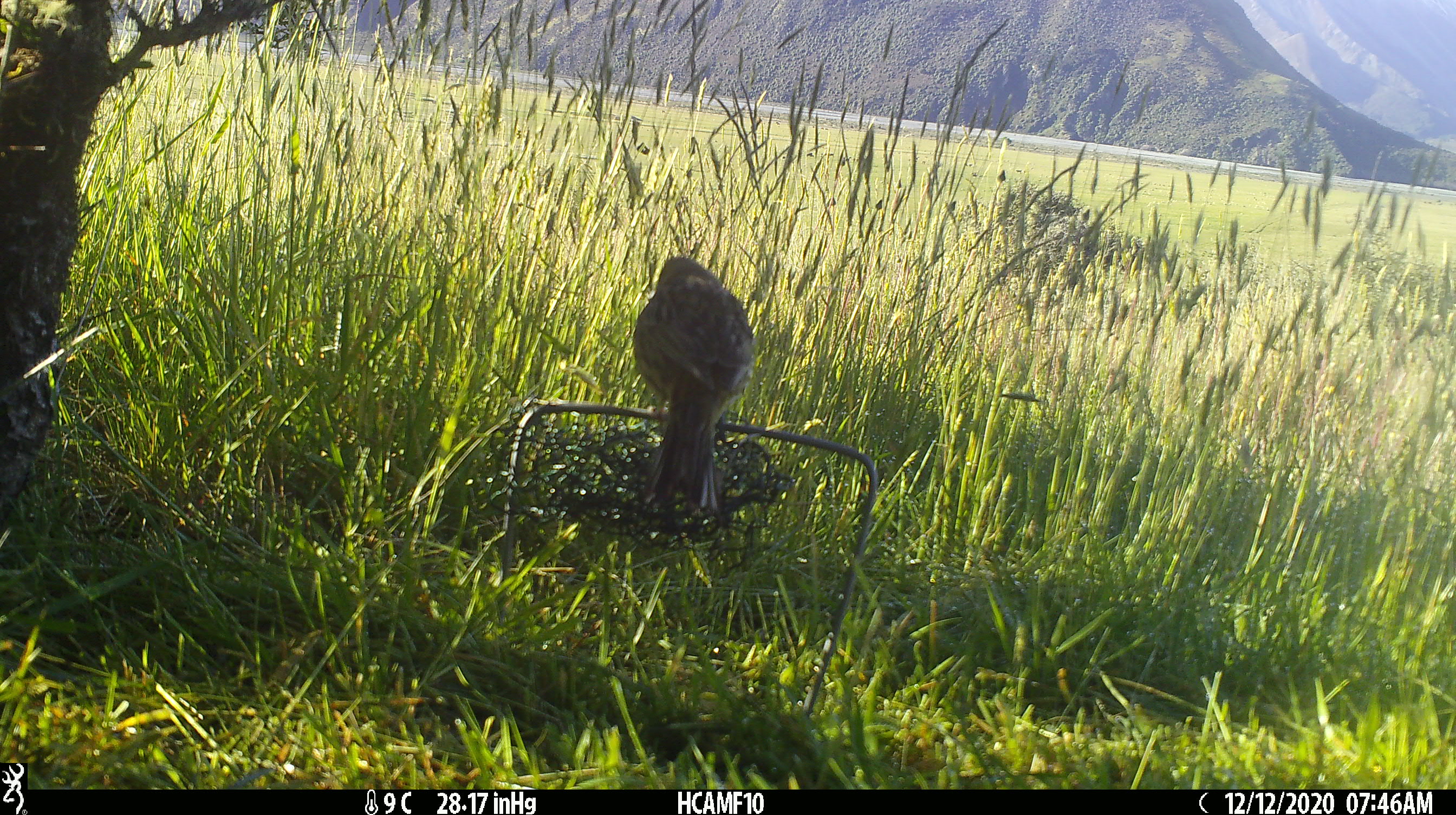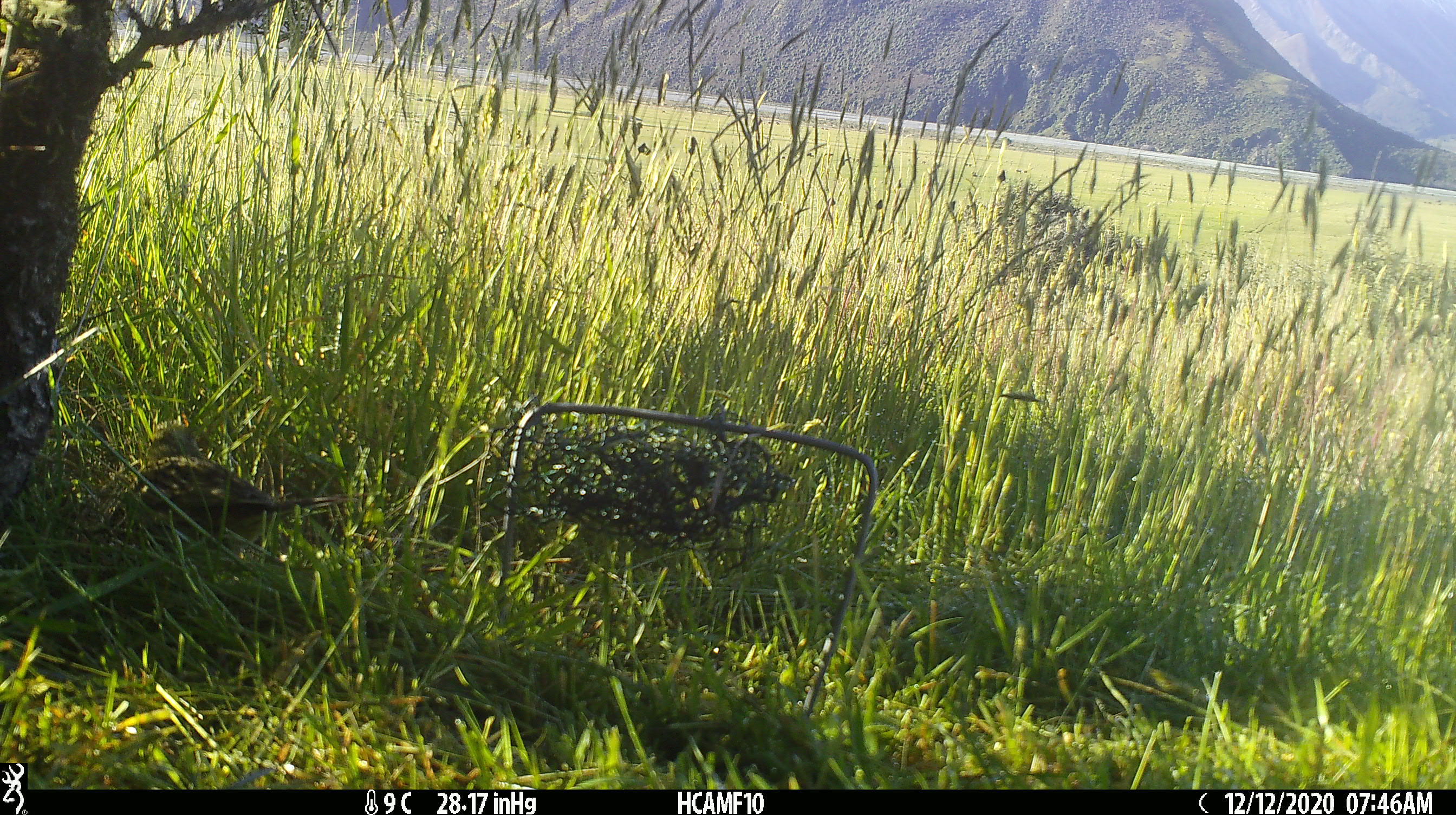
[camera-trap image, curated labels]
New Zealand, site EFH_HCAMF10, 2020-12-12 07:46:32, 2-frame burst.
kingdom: Animalia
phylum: Chordata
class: Aves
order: Passeriformes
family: Emberizidae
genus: Emberiza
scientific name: Emberiza citrinella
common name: yellowhammer